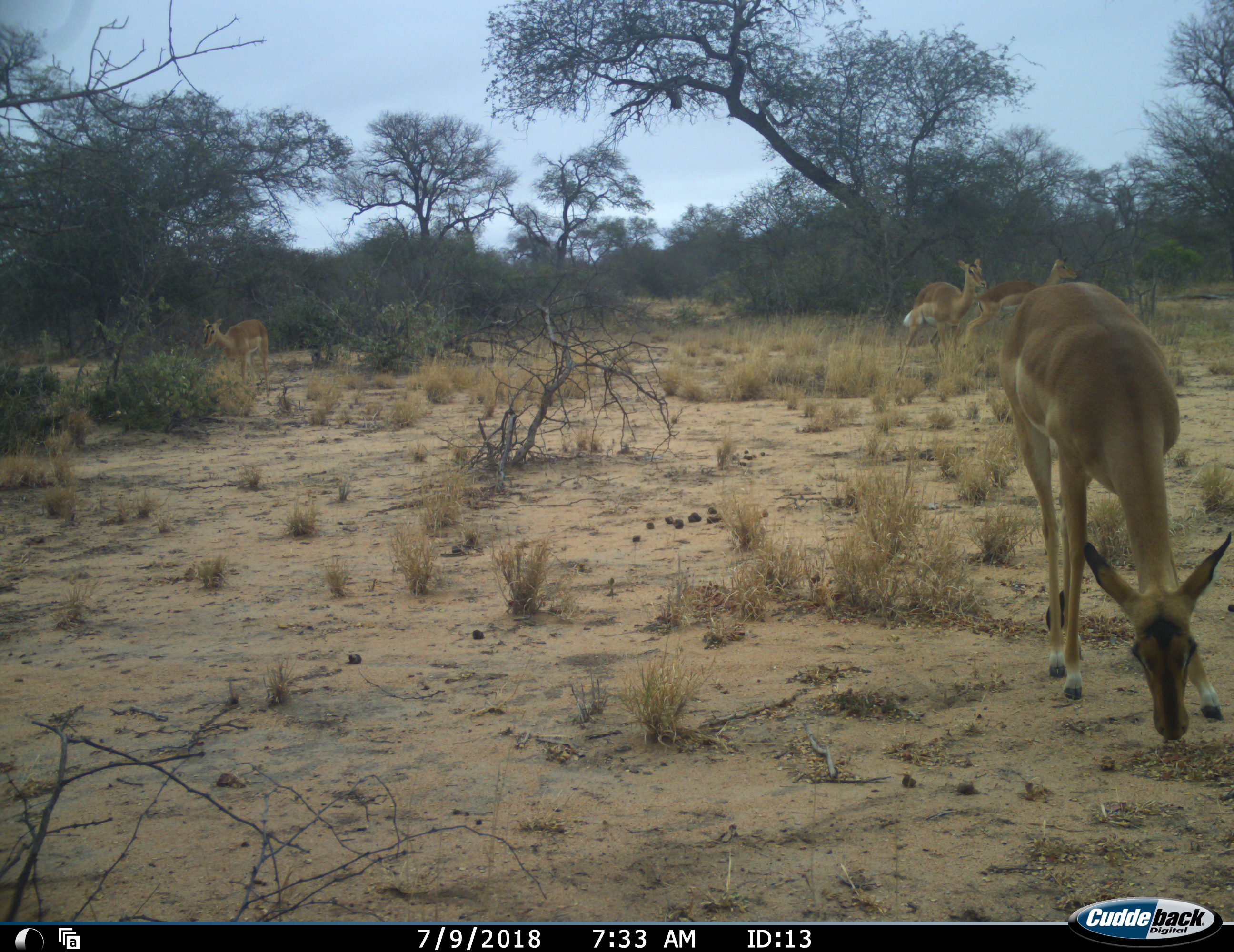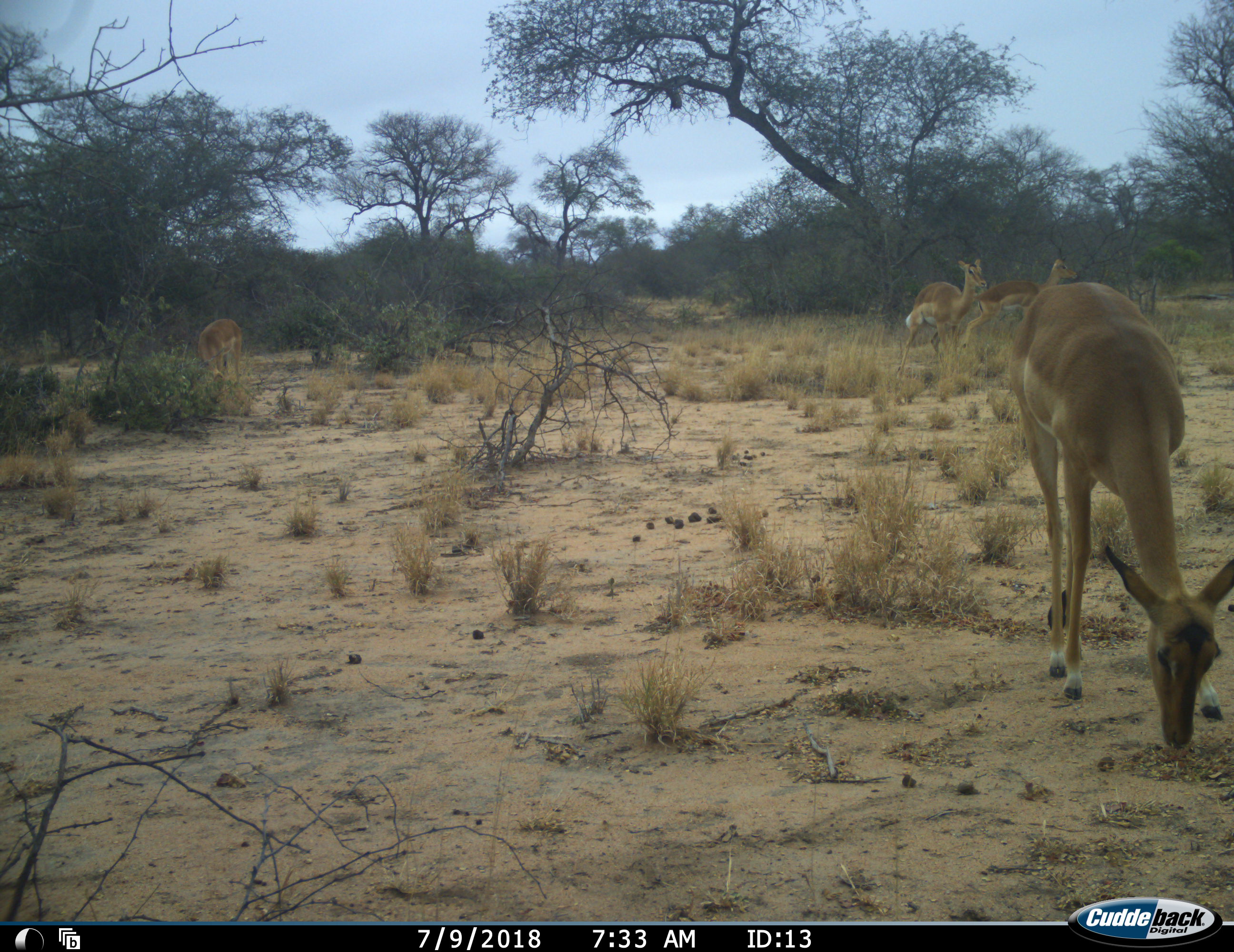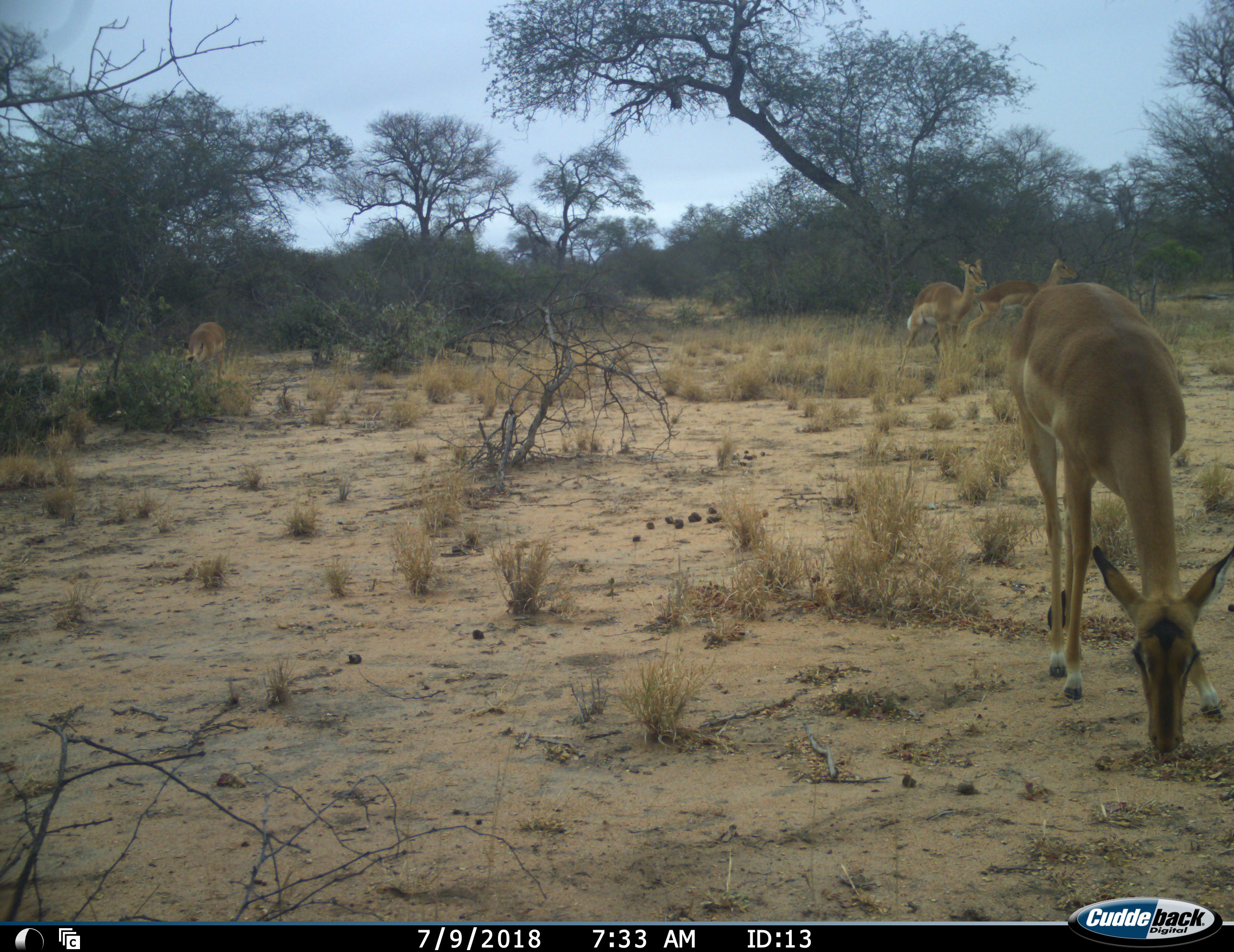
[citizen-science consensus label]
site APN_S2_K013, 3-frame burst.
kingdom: Animalia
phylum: Chordata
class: Mammalia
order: Artiodactyla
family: Bovidae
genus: Aepyceros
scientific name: Aepyceros melampus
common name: impala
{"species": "impala (Aepyceros melampus)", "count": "4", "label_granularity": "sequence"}